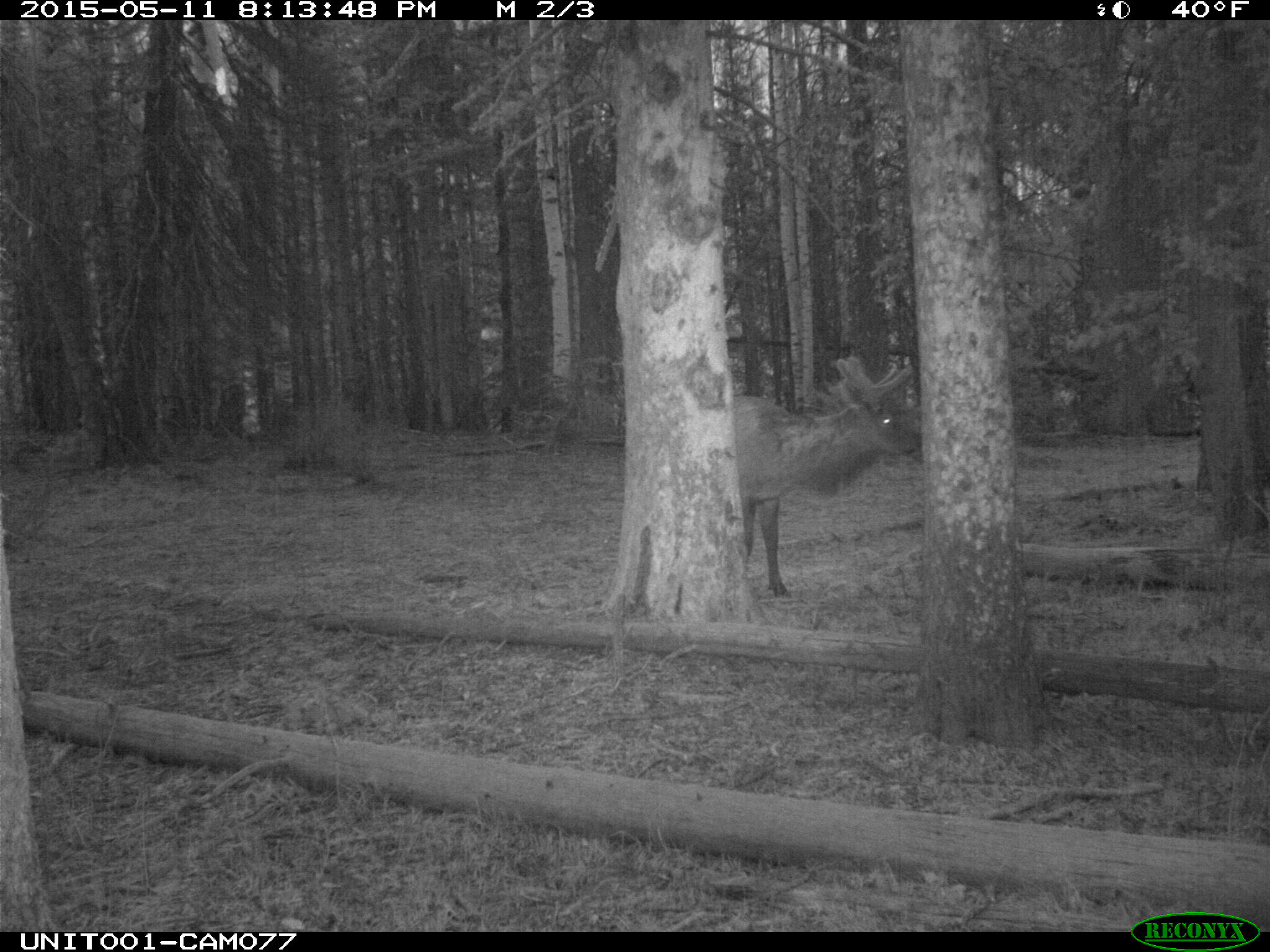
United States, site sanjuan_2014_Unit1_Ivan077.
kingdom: Animalia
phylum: Chordata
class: Mammalia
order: Artiodactyla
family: Cervidae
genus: Cervus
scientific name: Cervus elaphus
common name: red deer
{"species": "Cervus elaphus (red deer)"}